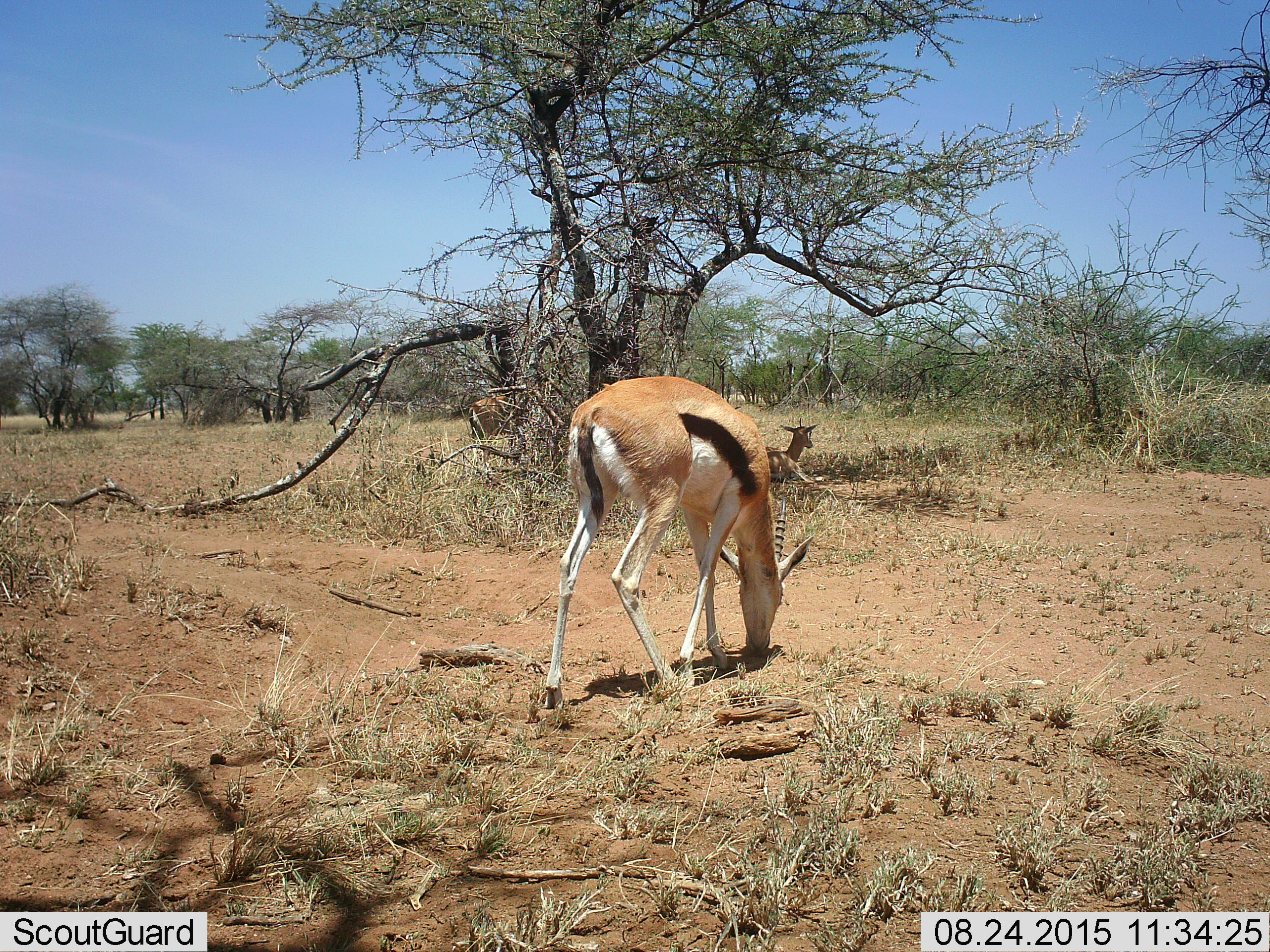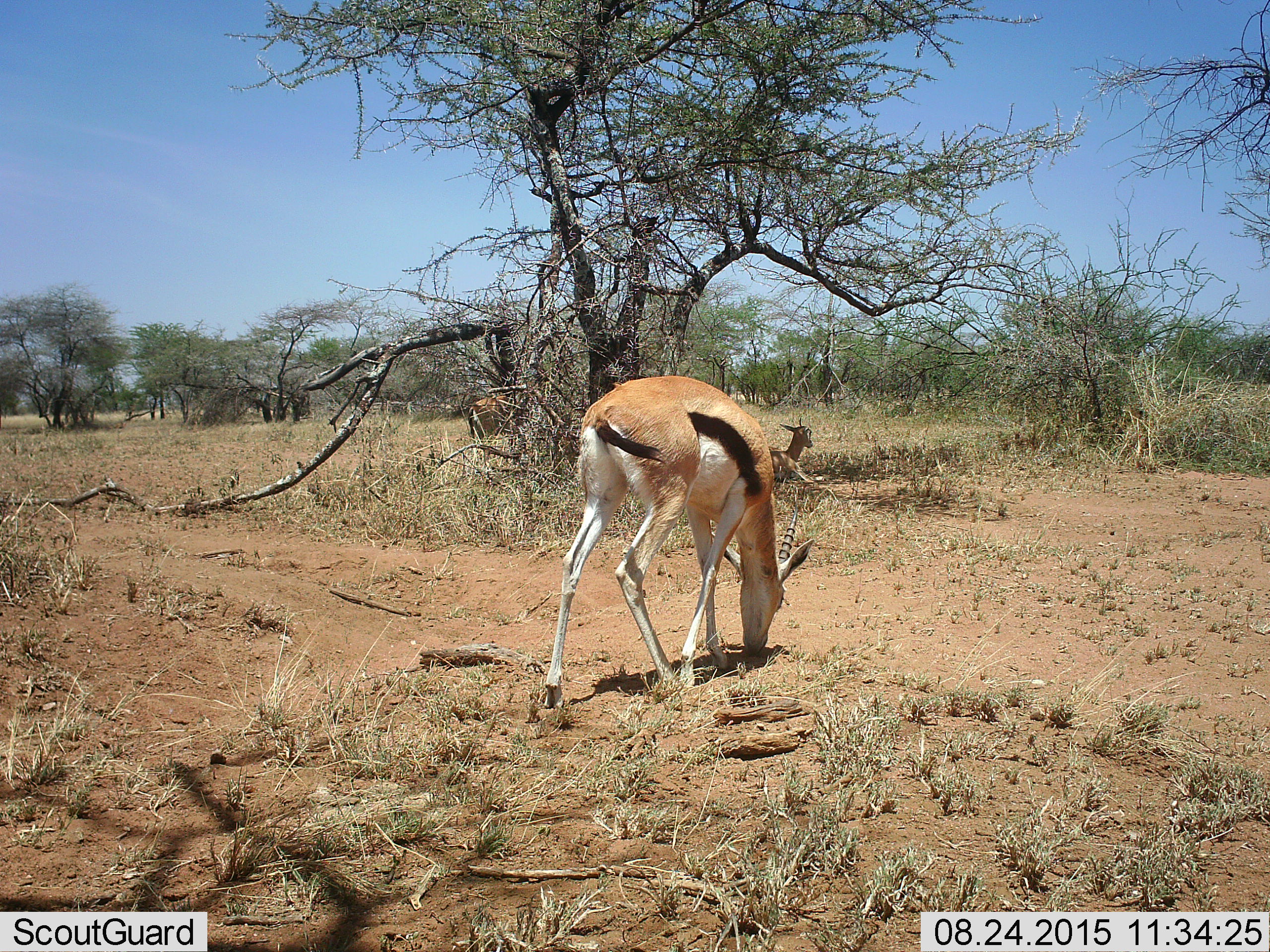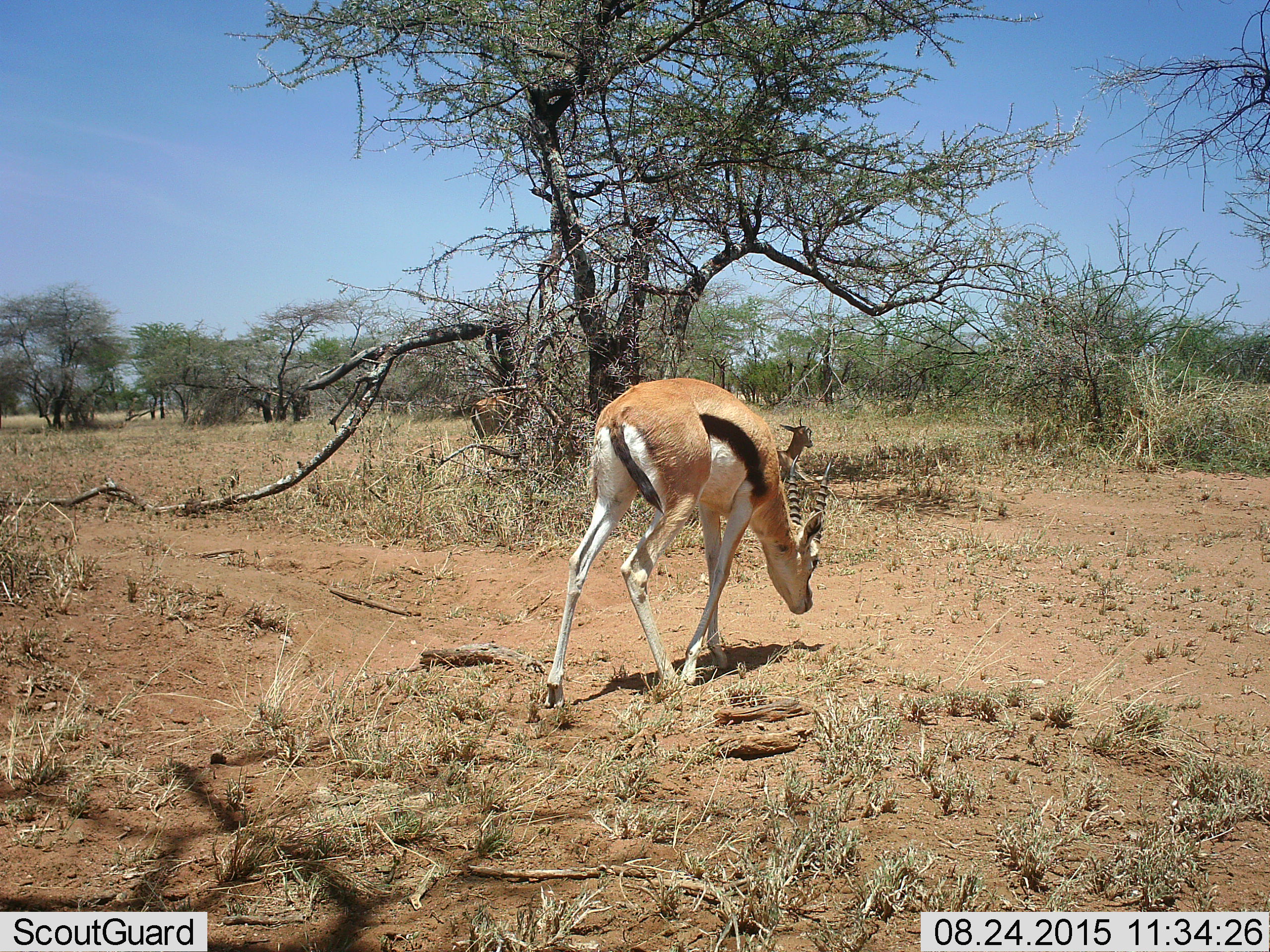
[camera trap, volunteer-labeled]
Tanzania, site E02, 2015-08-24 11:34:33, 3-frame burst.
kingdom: Animalia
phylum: Chordata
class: Mammalia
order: Artiodactyla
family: Bovidae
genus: Eudorcas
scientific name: Eudorcas thomsonii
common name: thomson's gazelle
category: gazellethomsons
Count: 3.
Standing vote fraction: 60%.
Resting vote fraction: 87%.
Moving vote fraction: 0%.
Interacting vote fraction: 0%.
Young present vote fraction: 0%.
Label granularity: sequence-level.